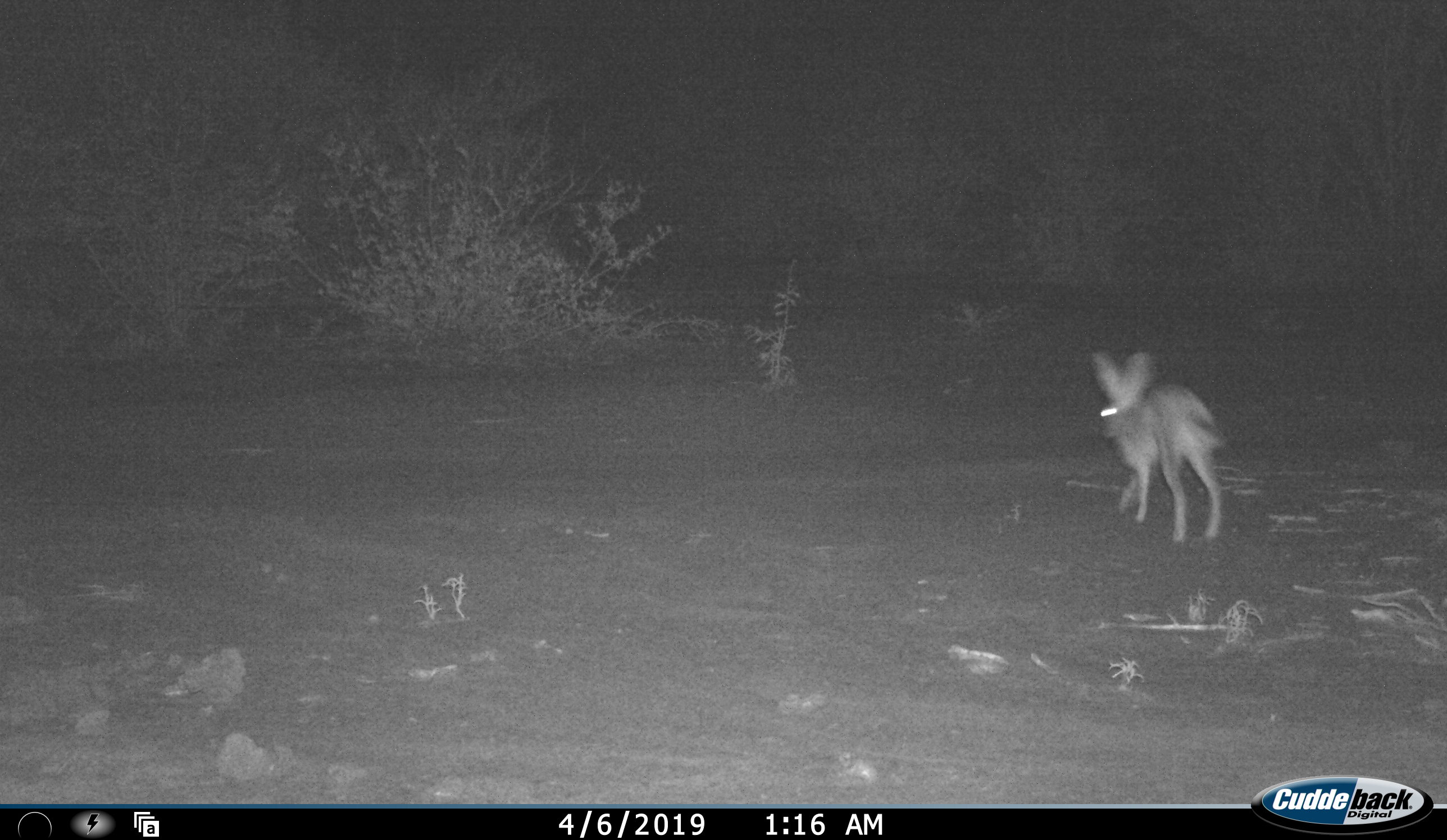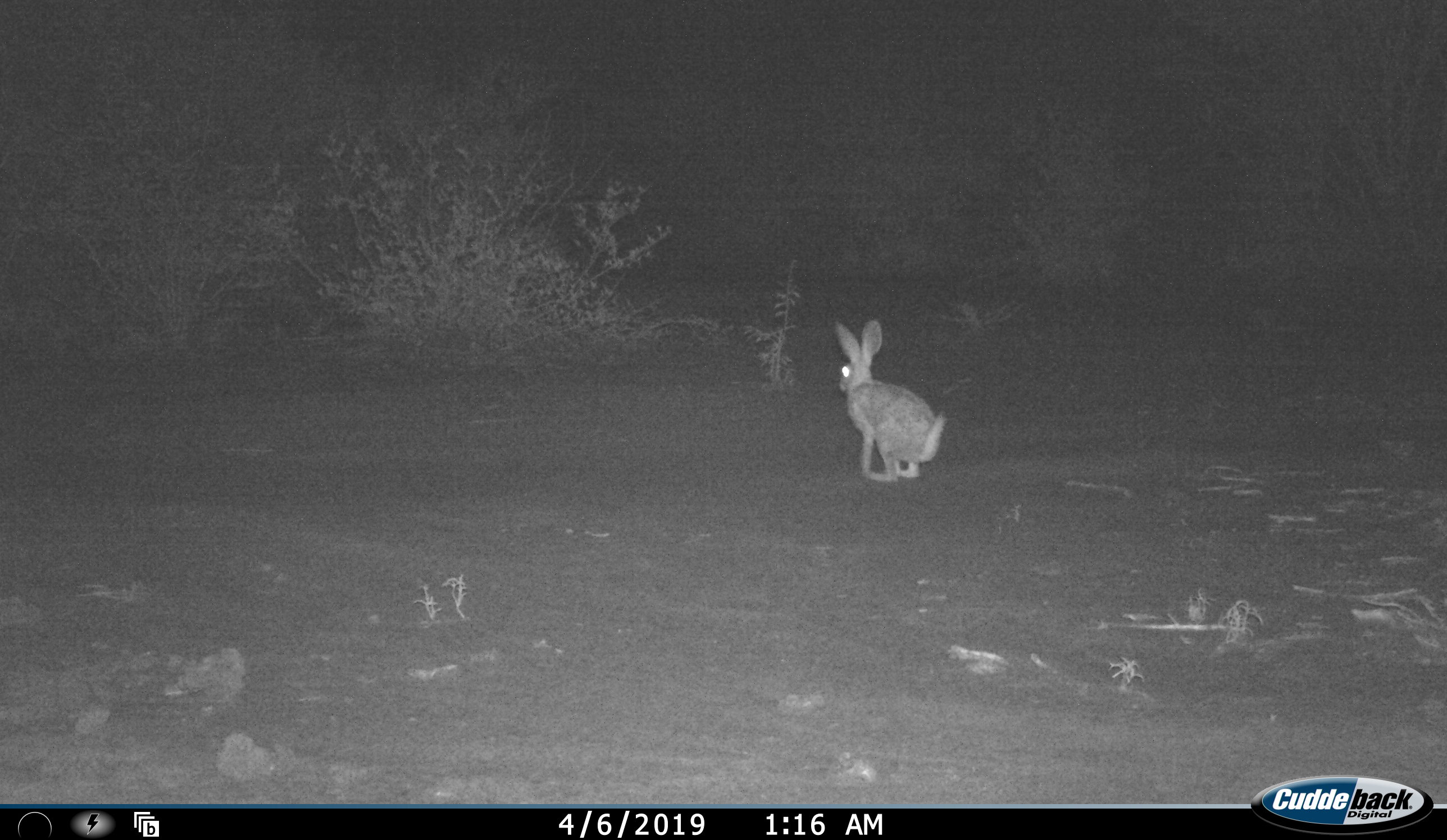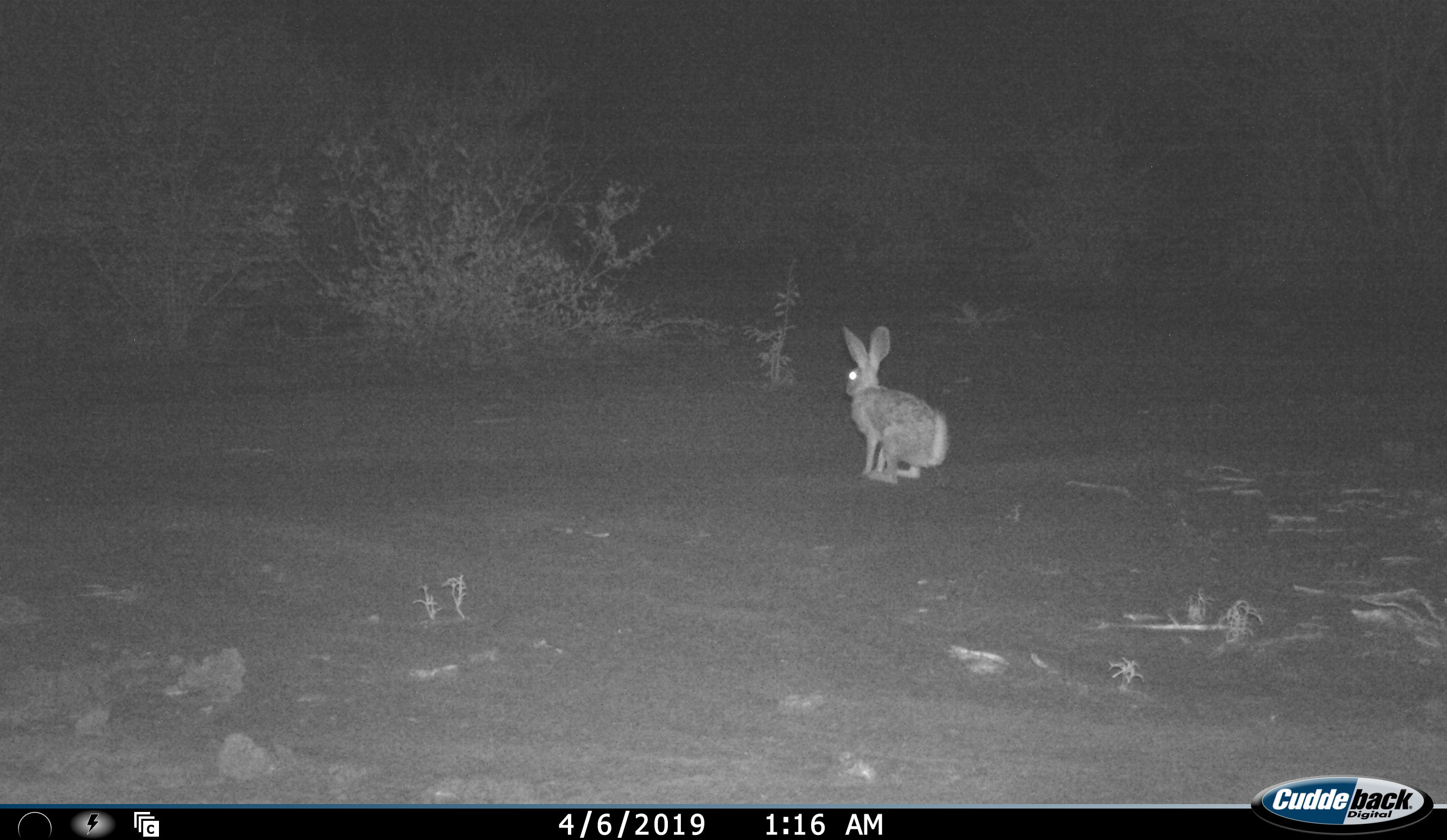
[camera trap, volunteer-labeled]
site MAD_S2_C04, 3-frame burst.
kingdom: Animalia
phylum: Chordata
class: Mammalia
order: Lagomorpha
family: Leporidae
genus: Lepus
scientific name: Lepus capensis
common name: cape hare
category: harecape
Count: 1.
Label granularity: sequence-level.